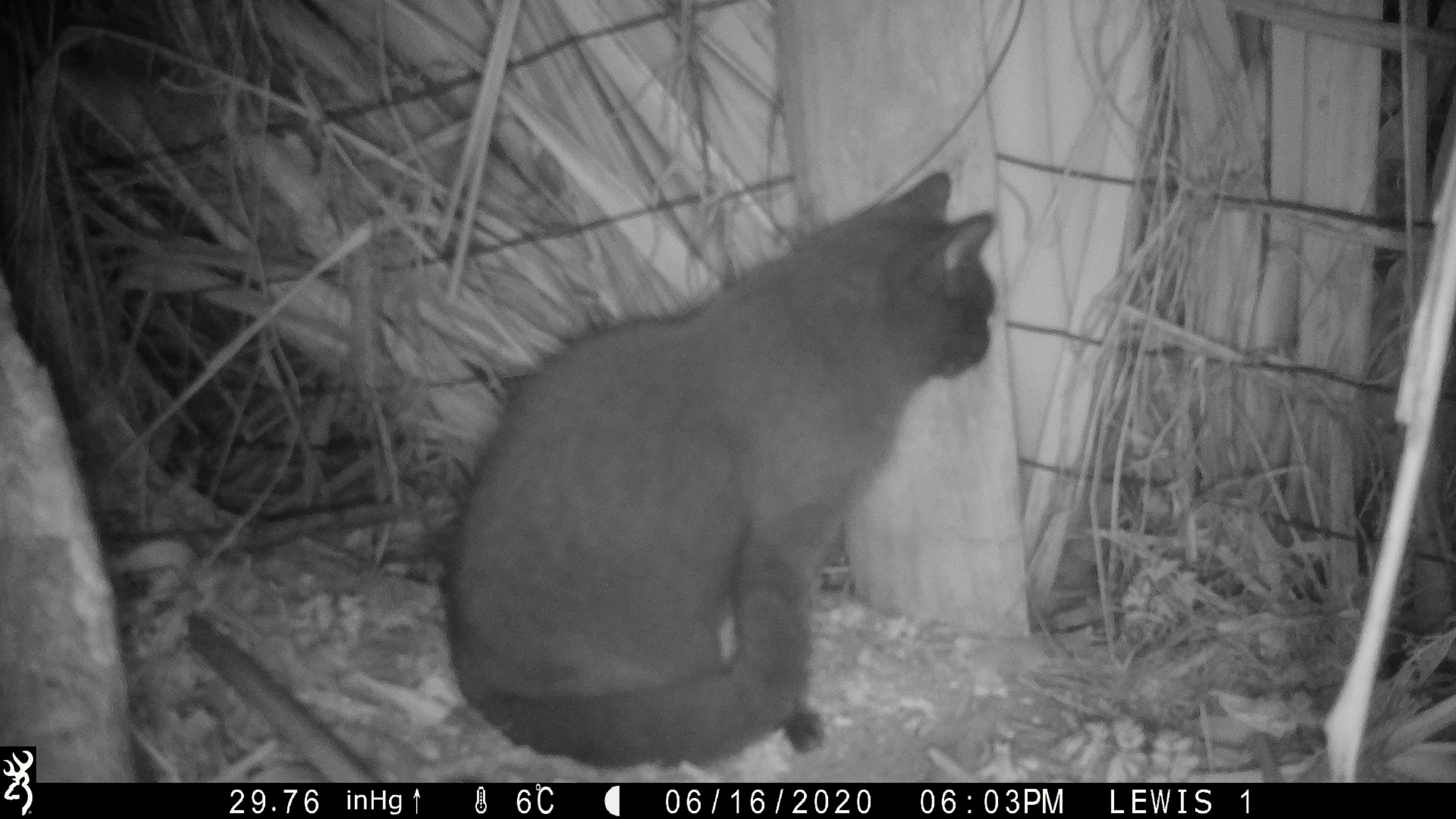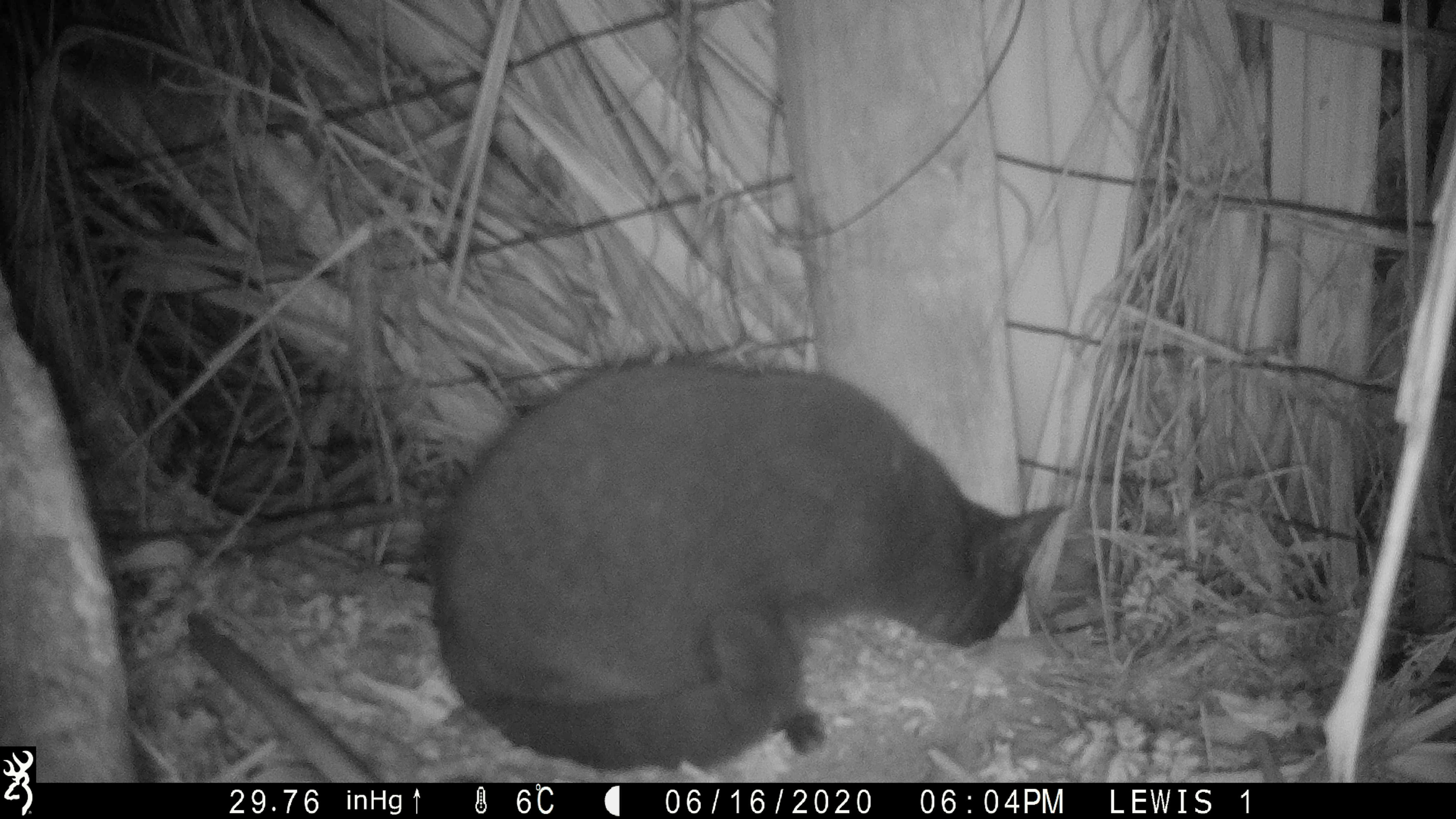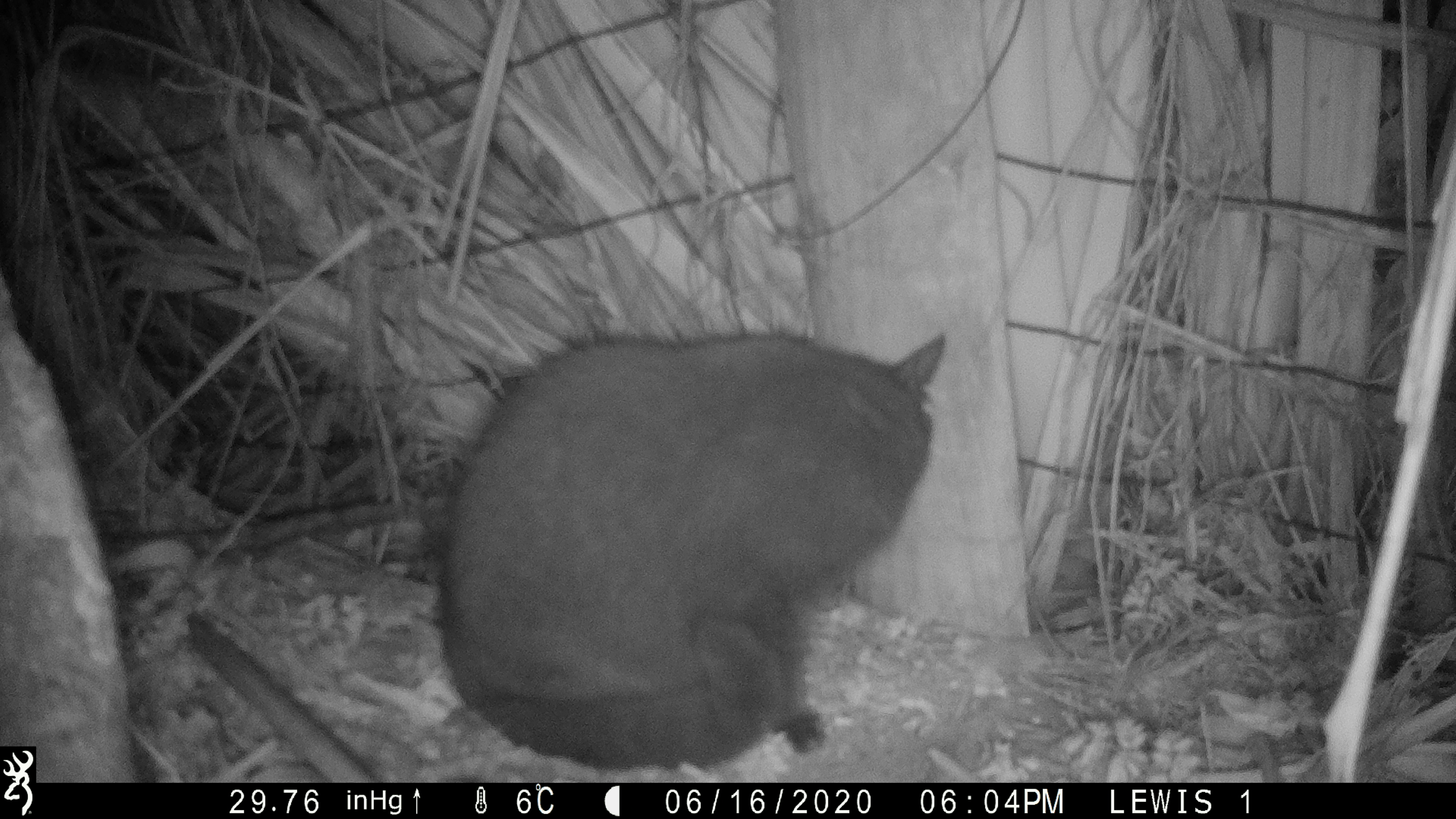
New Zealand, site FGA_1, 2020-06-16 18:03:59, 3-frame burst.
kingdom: Animalia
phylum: Chordata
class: Mammalia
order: Carnivora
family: Felidae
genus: Felis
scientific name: Felis catus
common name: domestic cat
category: cat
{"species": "cat (domestic cat) (Felis catus)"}